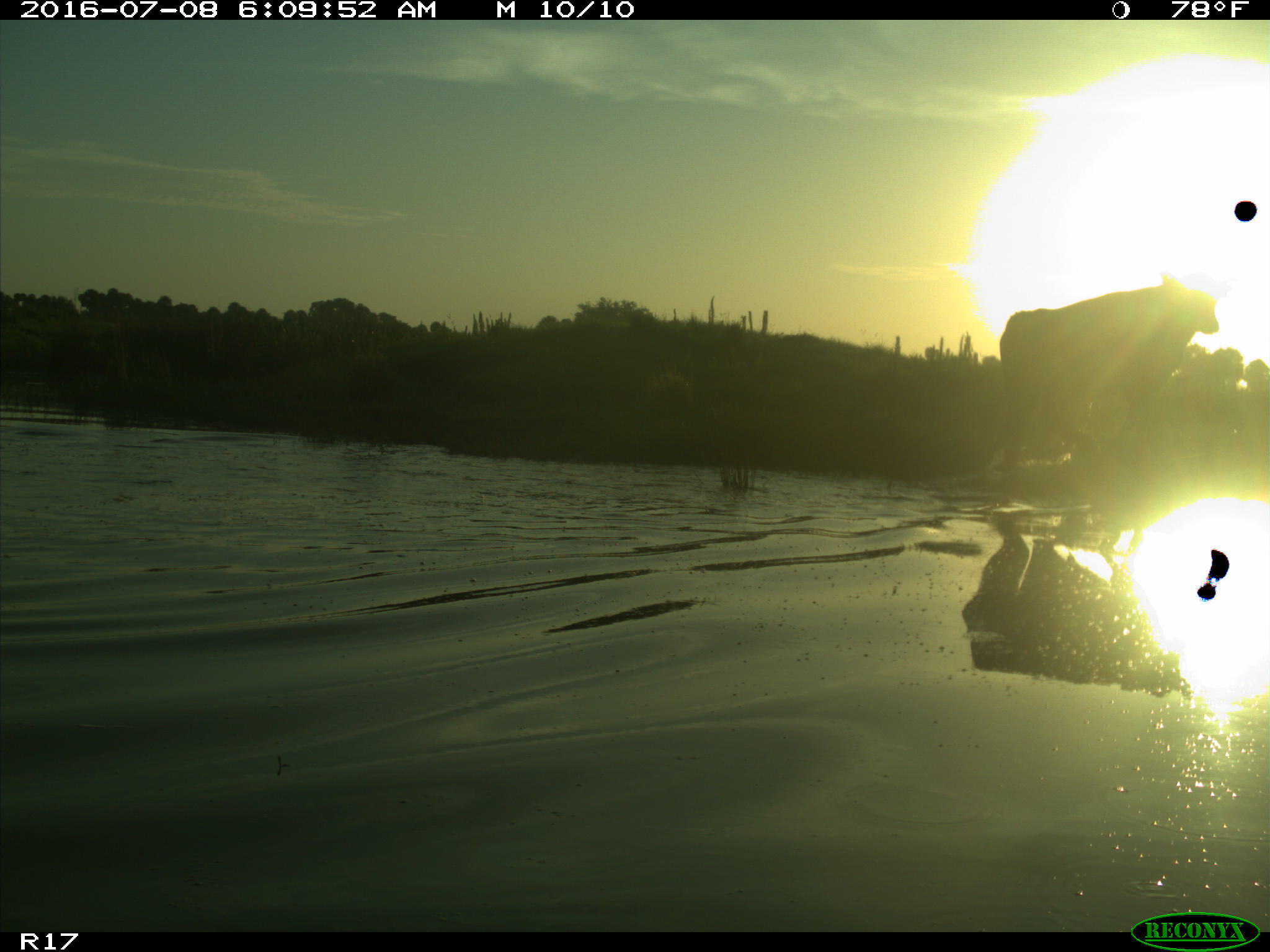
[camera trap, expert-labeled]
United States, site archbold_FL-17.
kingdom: Animalia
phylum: Chordata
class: Mammalia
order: Artiodactyla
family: Bovidae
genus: Bos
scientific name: Bos taurus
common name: domestic cow